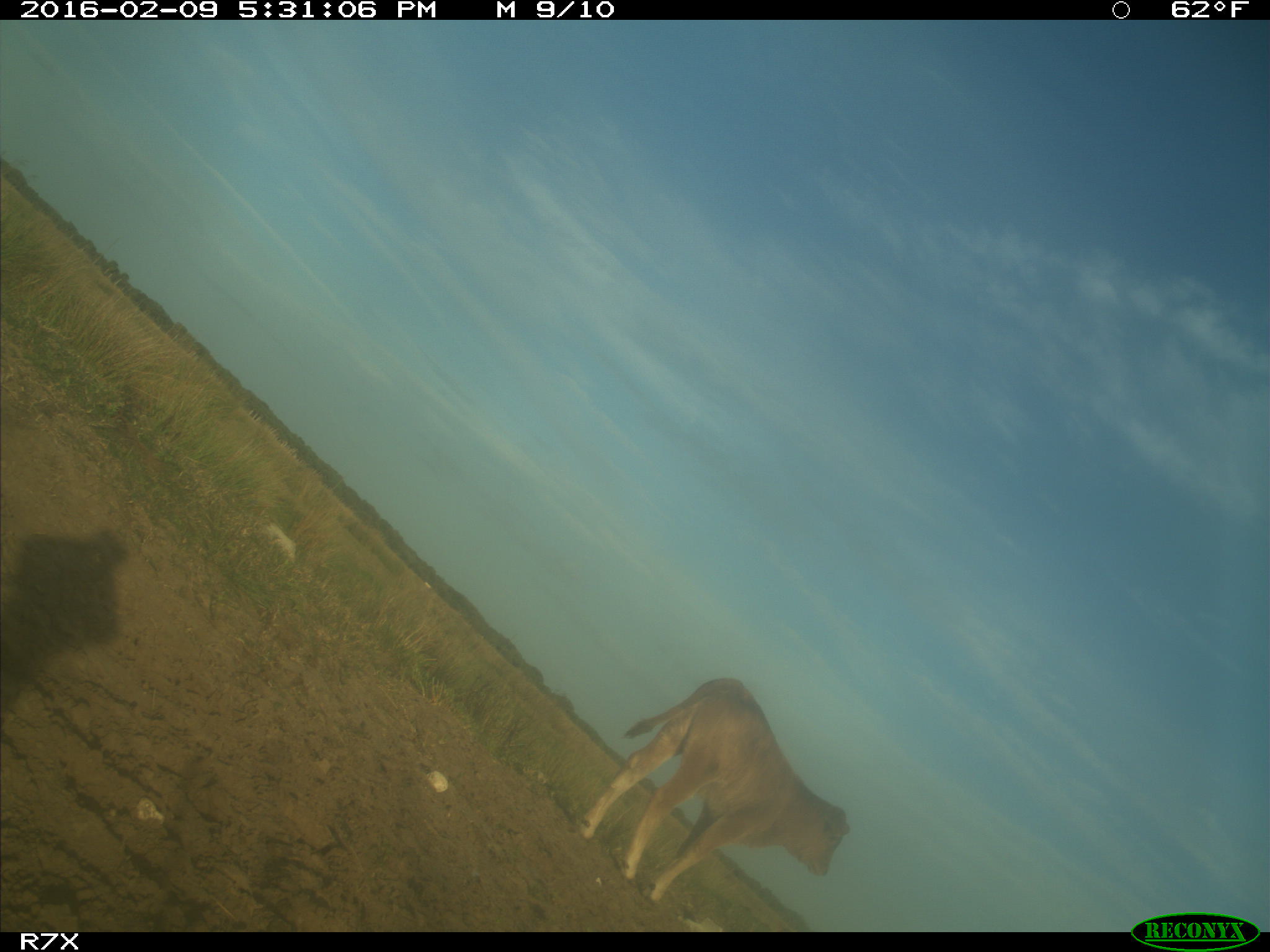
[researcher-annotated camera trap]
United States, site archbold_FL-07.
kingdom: Animalia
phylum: Chordata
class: Mammalia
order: Artiodactyla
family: Bovidae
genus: Bos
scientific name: Bos taurus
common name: domestic cow